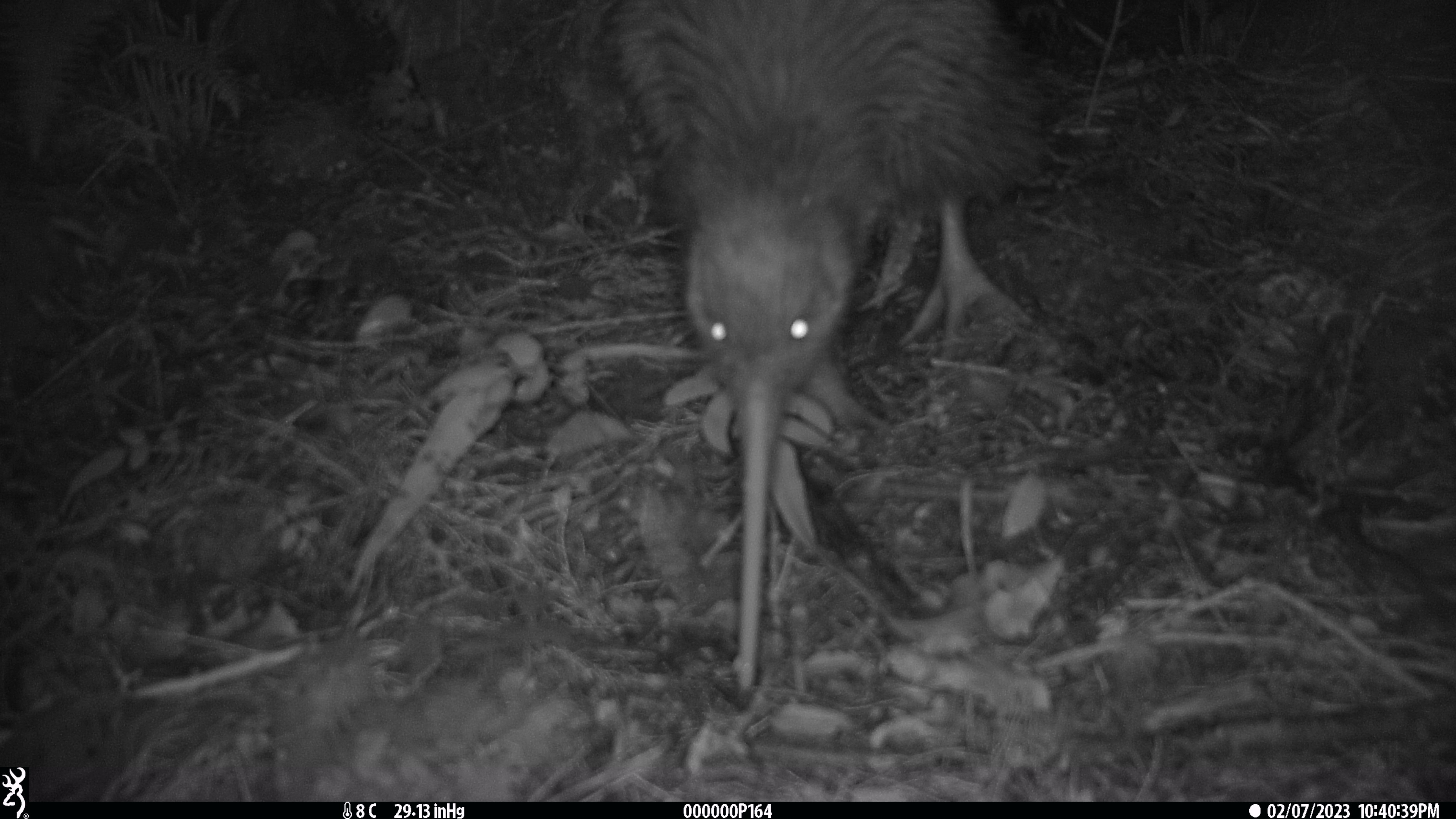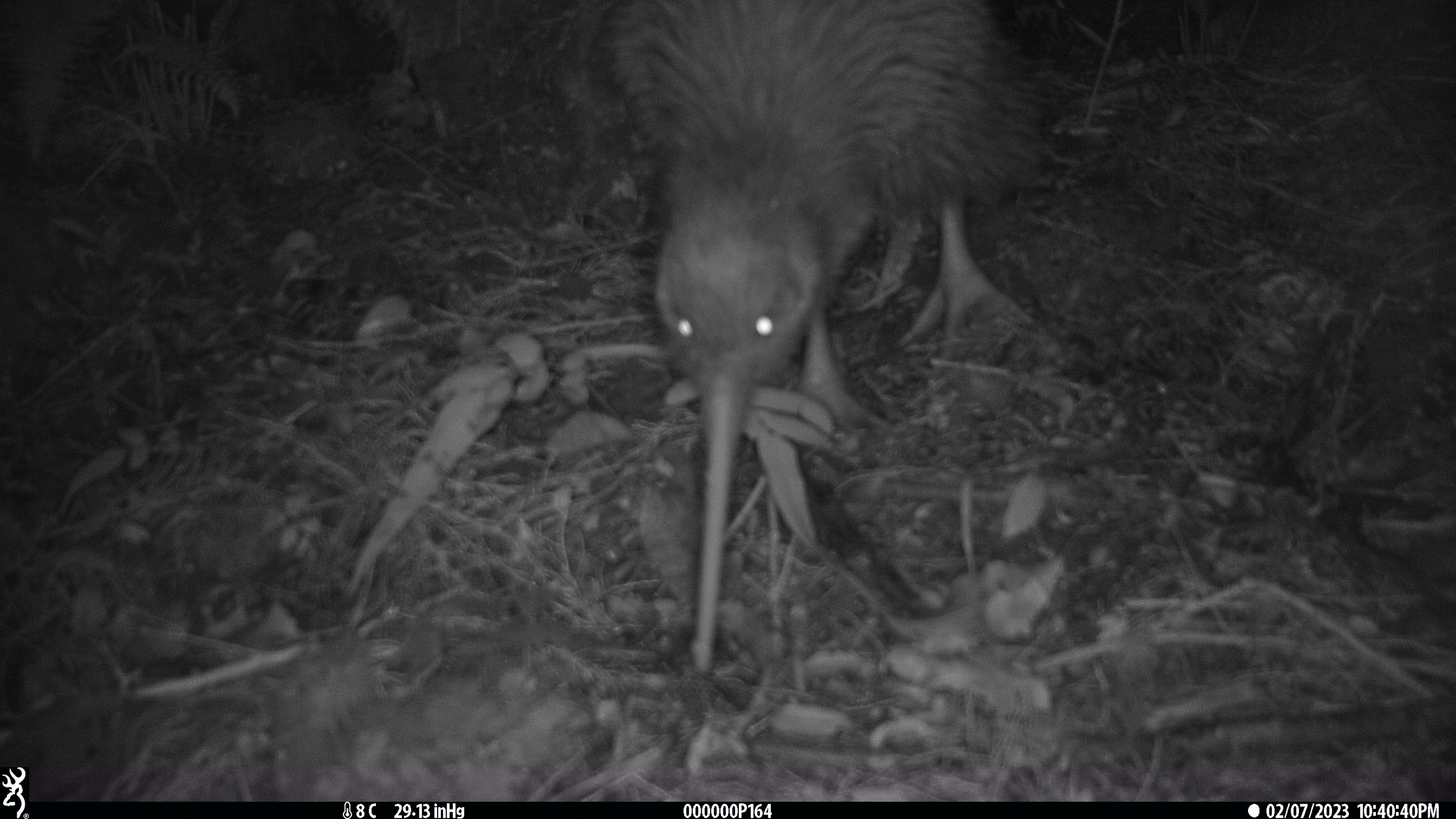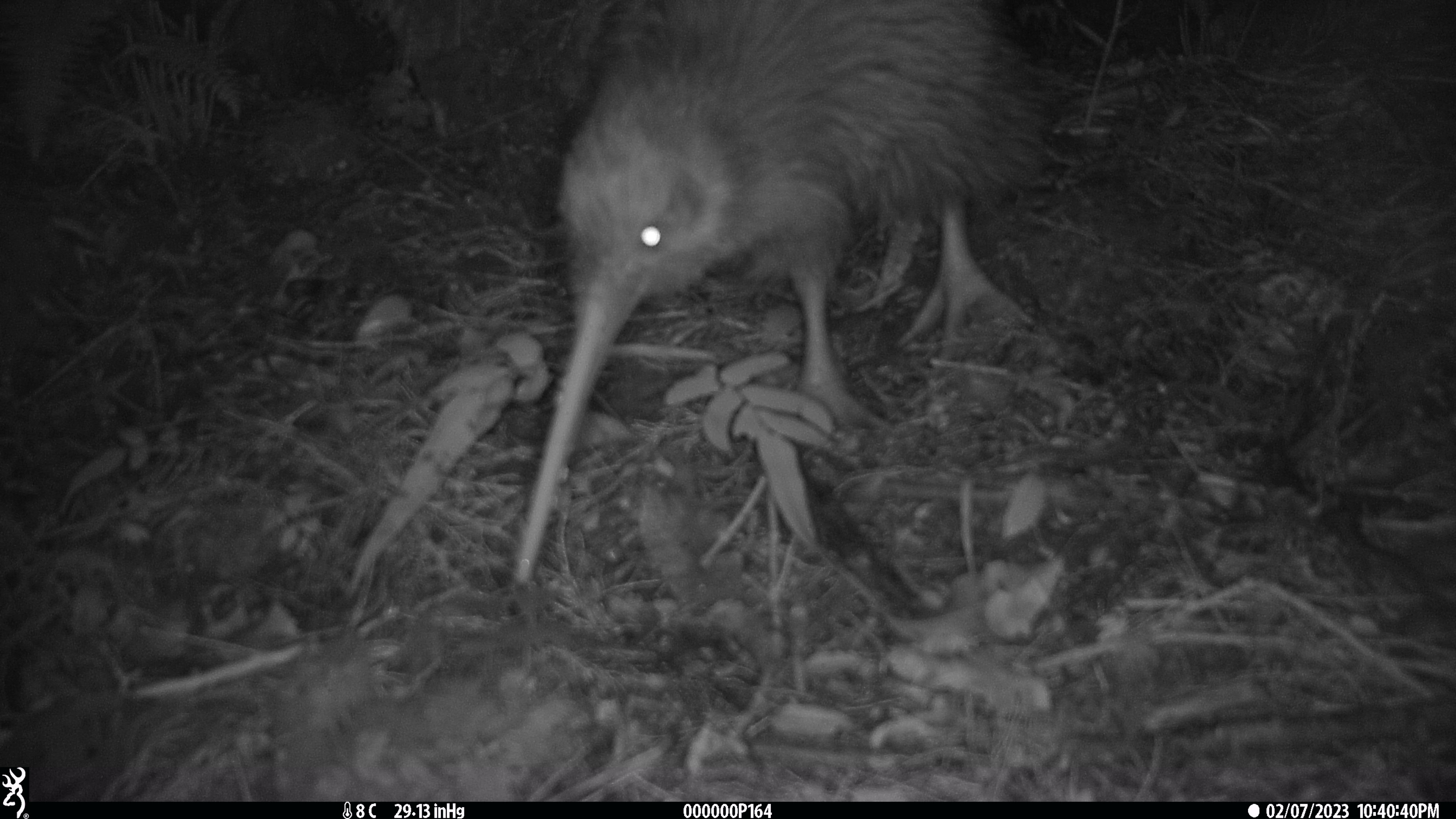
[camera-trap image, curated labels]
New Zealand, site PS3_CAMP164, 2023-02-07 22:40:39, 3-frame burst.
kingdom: Animalia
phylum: Chordata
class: Aves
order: Apterygiformes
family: Apterygidae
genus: Apteryx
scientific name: Apteryx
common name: kiwi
Kiwi (Apteryx).